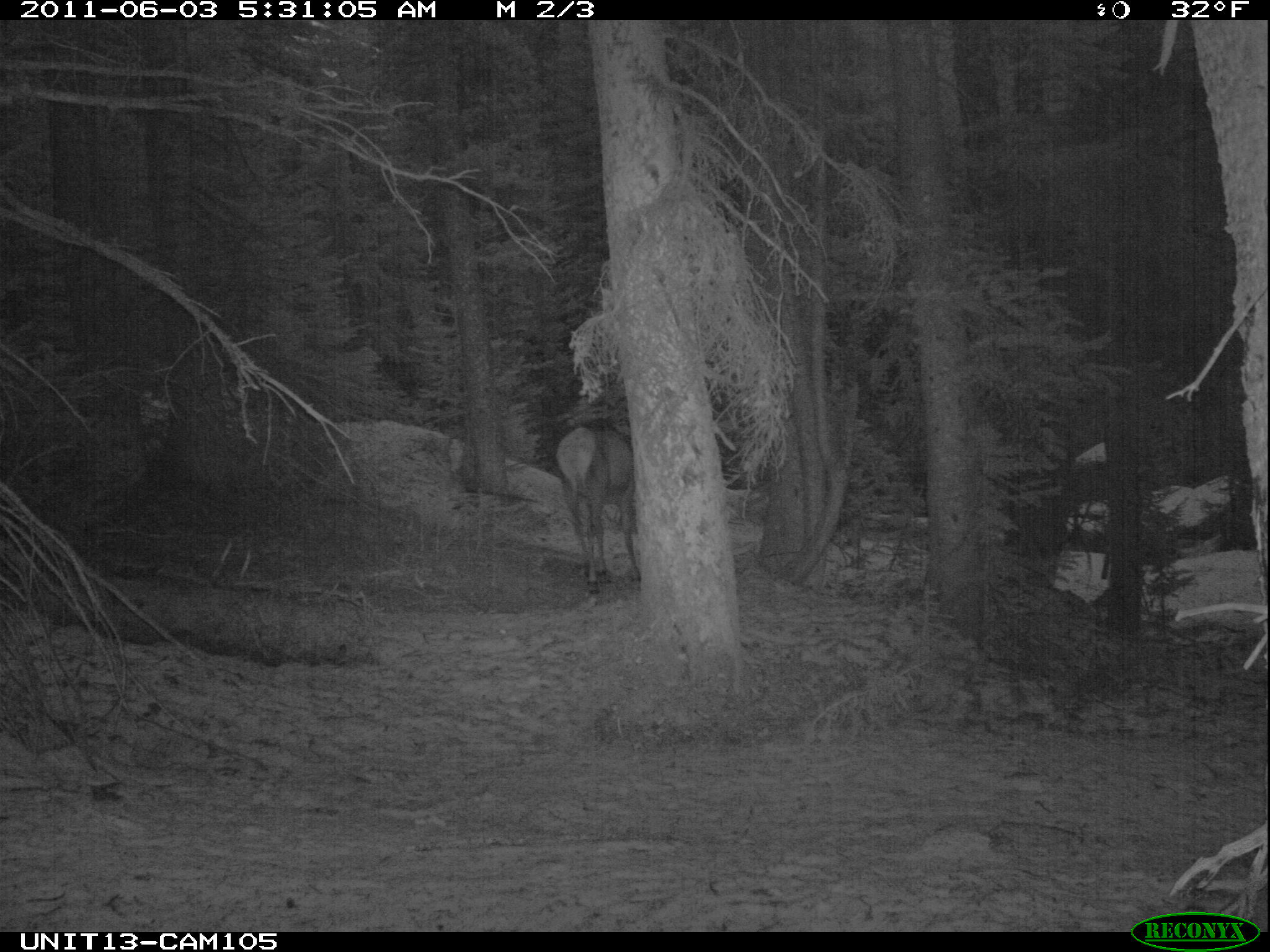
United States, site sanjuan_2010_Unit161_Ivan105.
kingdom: Animalia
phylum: Chordata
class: Mammalia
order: Artiodactyla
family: Cervidae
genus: Cervus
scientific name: Cervus elaphus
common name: red deer